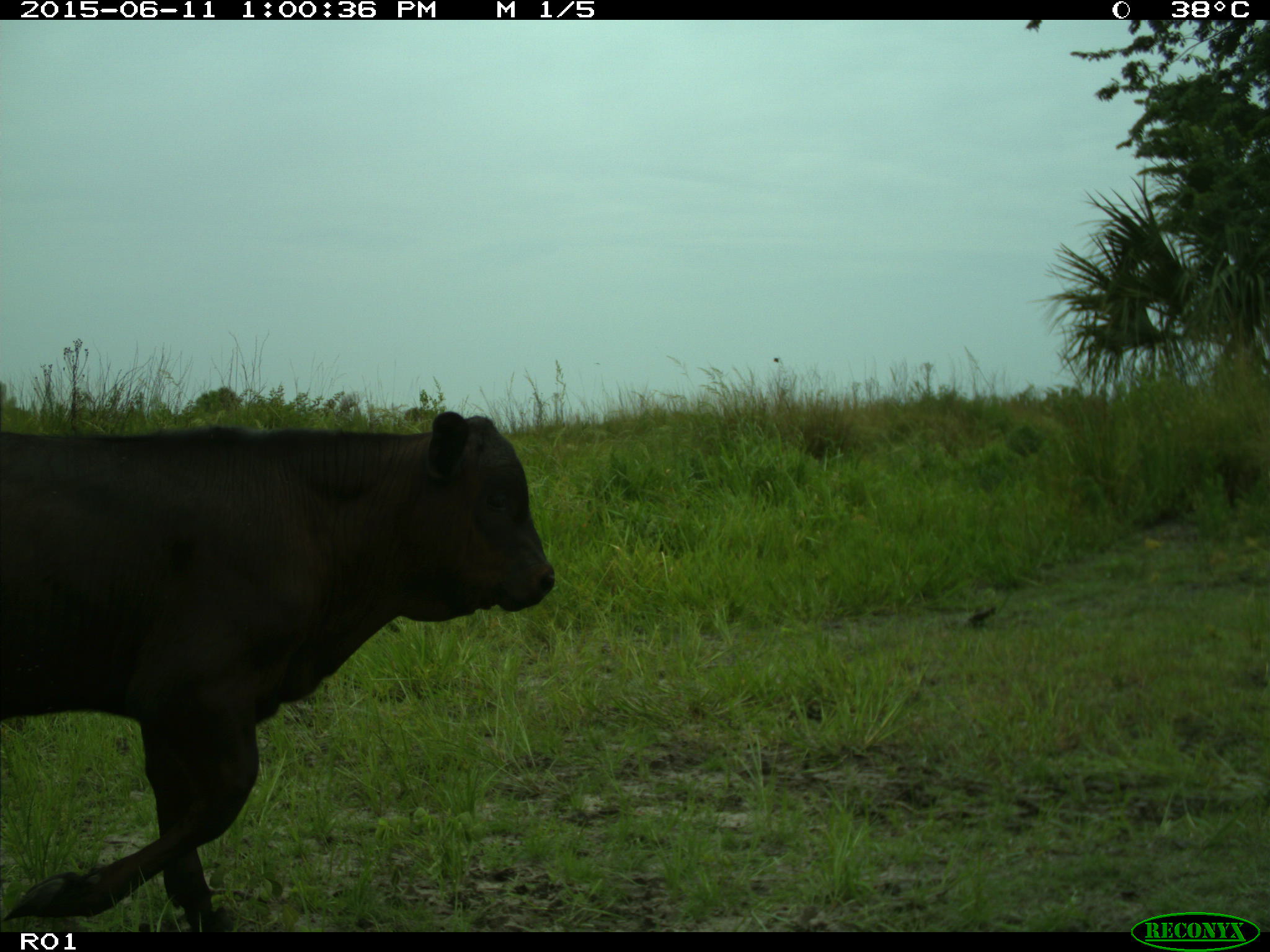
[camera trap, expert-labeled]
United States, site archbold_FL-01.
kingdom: Animalia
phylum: Chordata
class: Mammalia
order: Artiodactyla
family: Bovidae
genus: Bos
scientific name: Bos taurus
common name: domestic cow